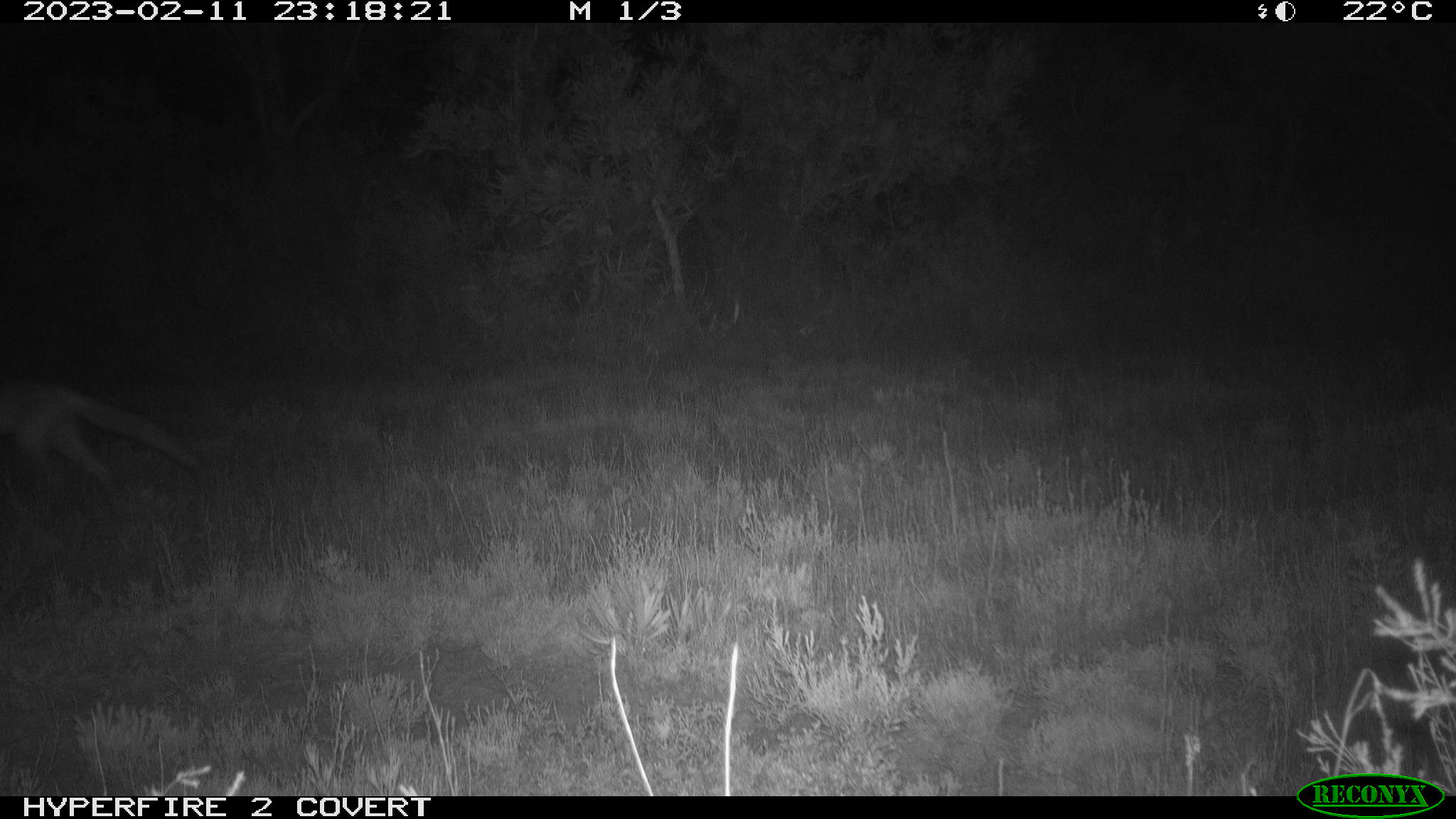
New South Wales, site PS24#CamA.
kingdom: Animalia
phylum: Chordata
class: Mammalia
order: Carnivora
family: Canidae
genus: Vulpes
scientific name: Vulpes vulpes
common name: red fox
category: fox